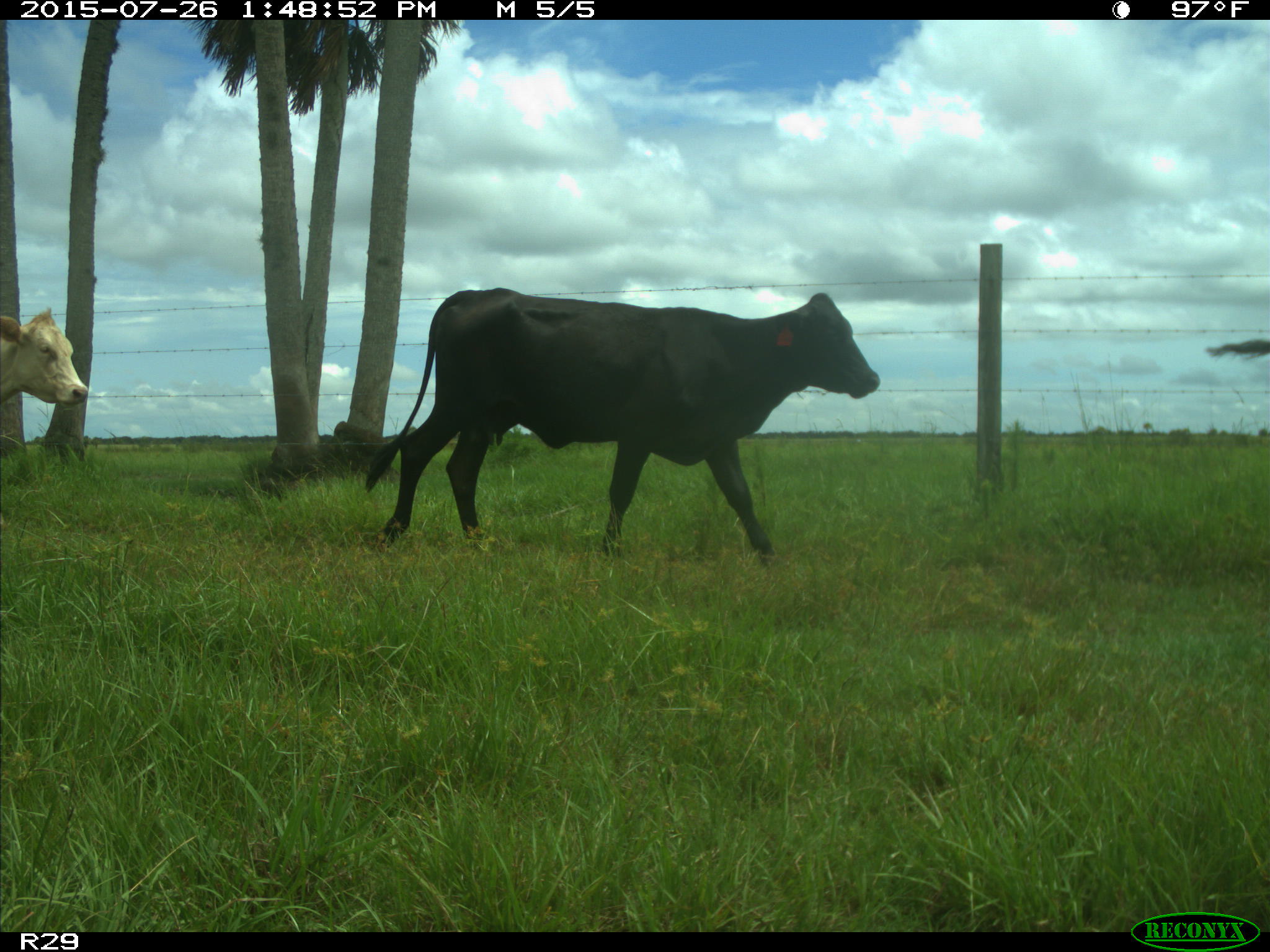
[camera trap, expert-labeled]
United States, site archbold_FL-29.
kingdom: Animalia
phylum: Chordata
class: Mammalia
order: Artiodactyla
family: Bovidae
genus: Bos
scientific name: Bos taurus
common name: domestic cow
Bos taurus (domestic cow).